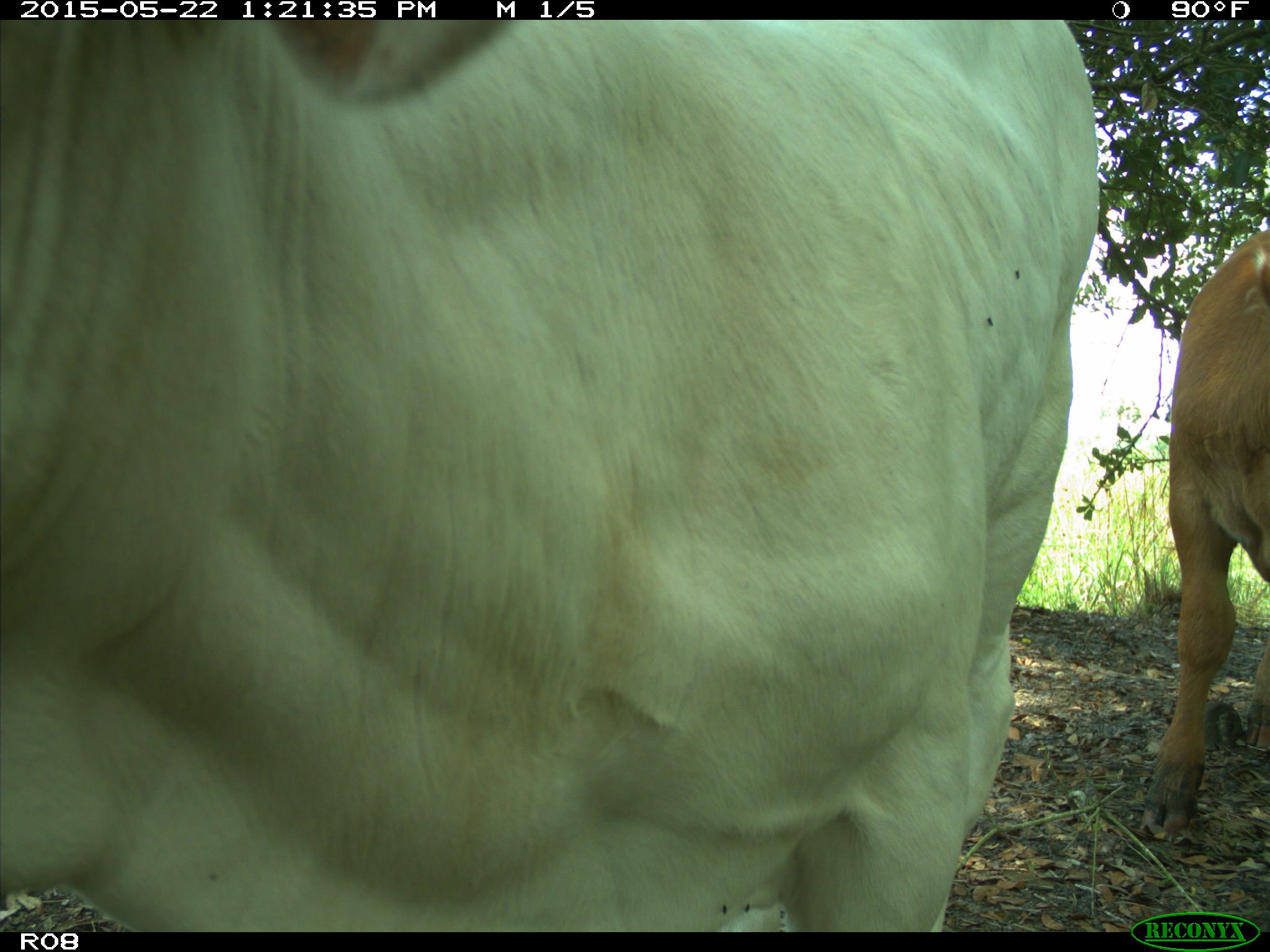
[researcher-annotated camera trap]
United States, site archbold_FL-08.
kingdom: Animalia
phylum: Chordata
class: Mammalia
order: Artiodactyla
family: Bovidae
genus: Bos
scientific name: Bos taurus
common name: domestic cow